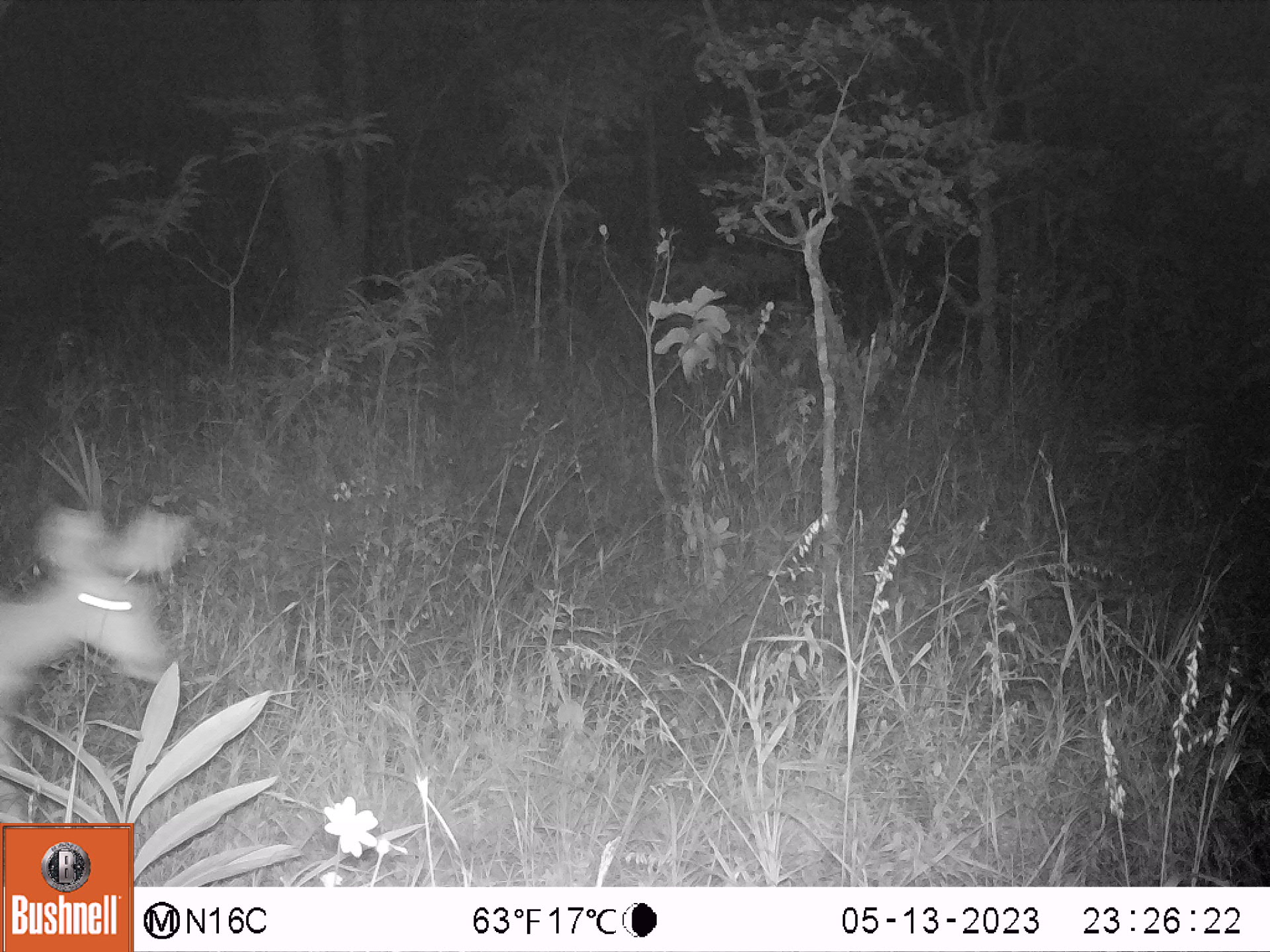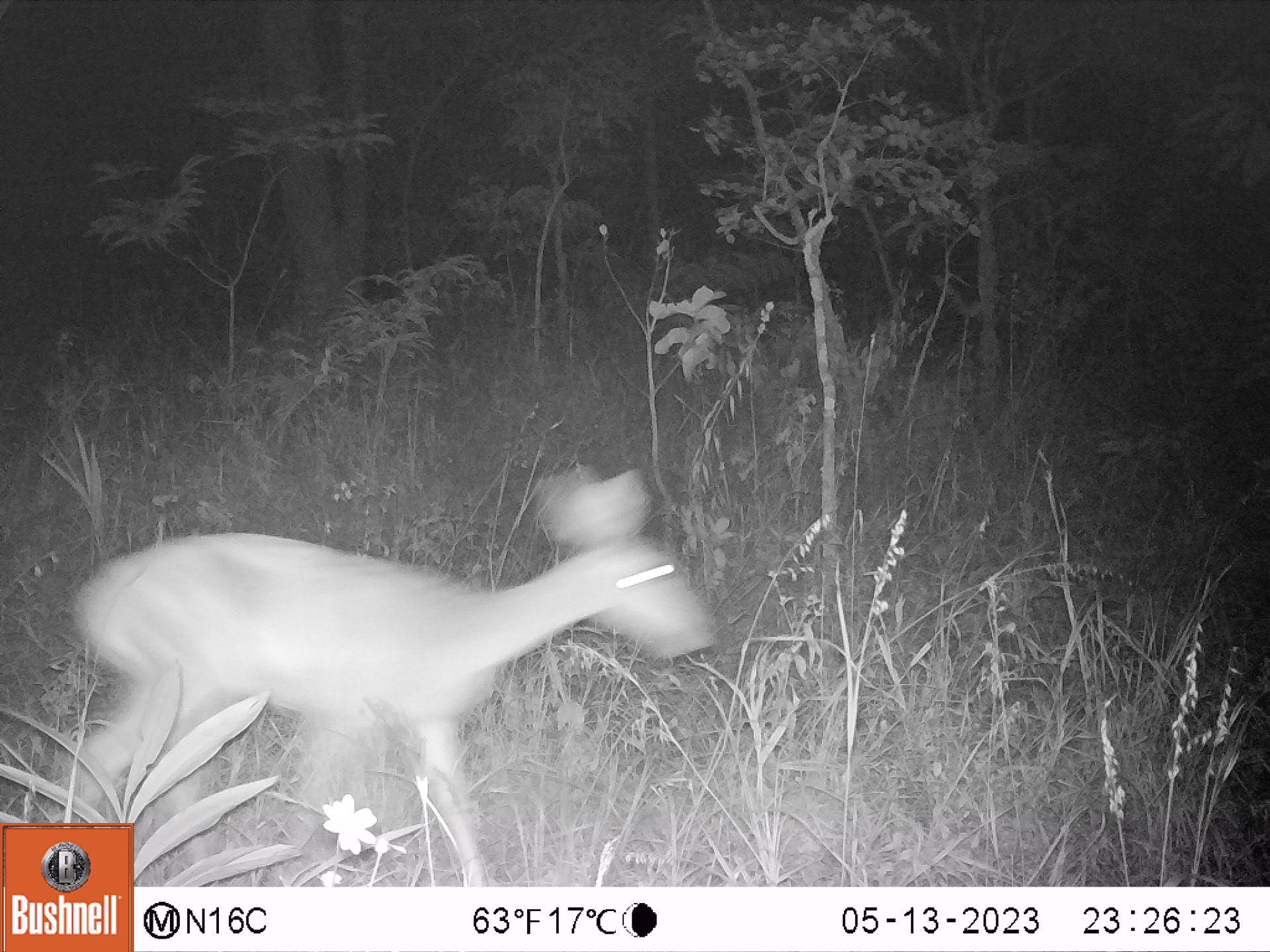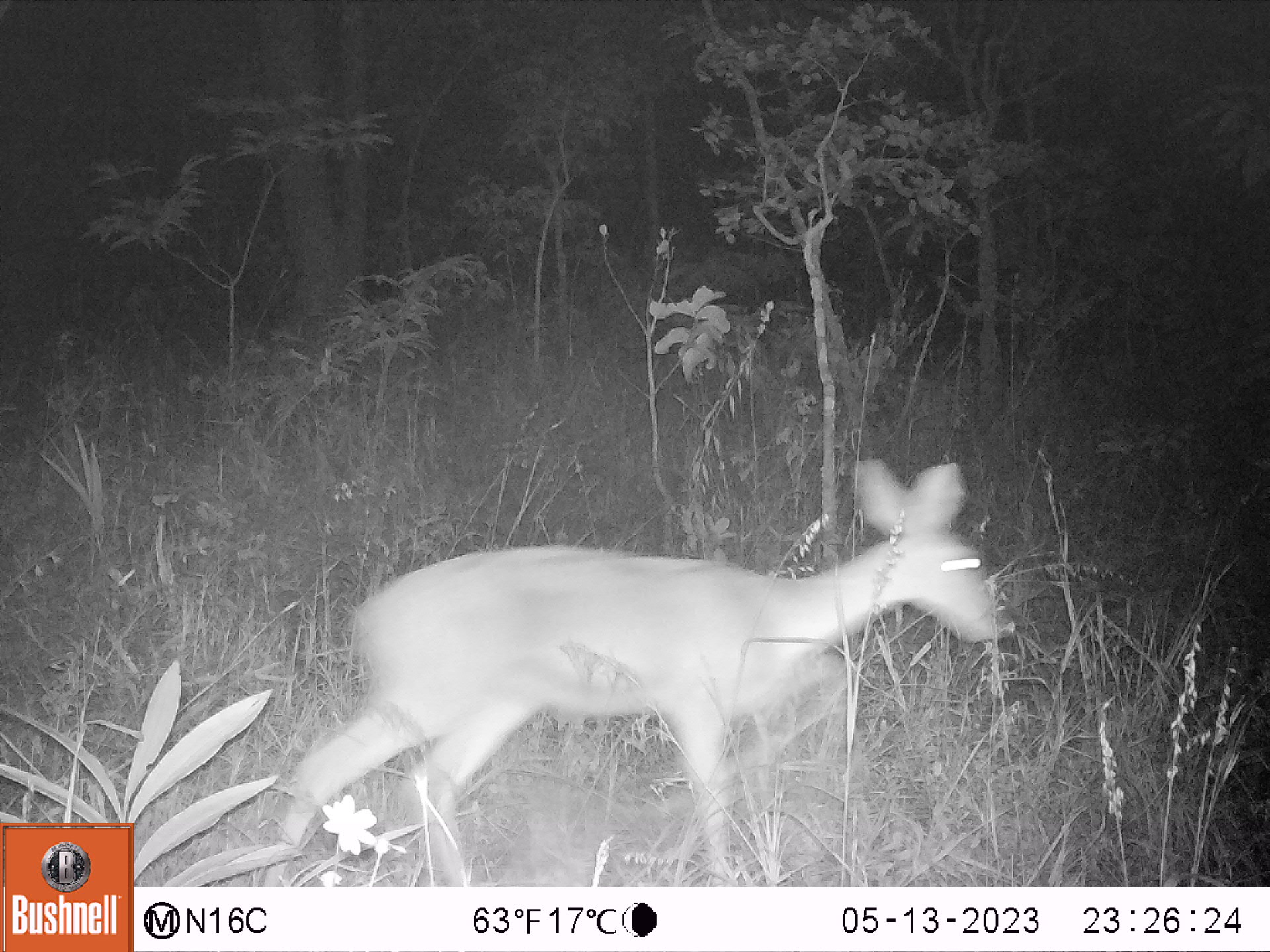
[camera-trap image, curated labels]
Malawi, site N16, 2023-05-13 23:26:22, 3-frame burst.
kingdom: Animalia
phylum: Chordata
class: Mammalia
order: Artiodactyla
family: Bovidae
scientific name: Antilopinae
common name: small antelope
Small antelope (Antilopinae), count 1.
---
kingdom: Animalia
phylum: Chordata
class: Mammalia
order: Artiodactyla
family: Bovidae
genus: Tragelaphus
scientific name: Tragelaphus sylvaticus sylvaticus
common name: cape bushbuck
Cape bushbuck (Tragelaphus sylvaticus sylvaticus), count 1.